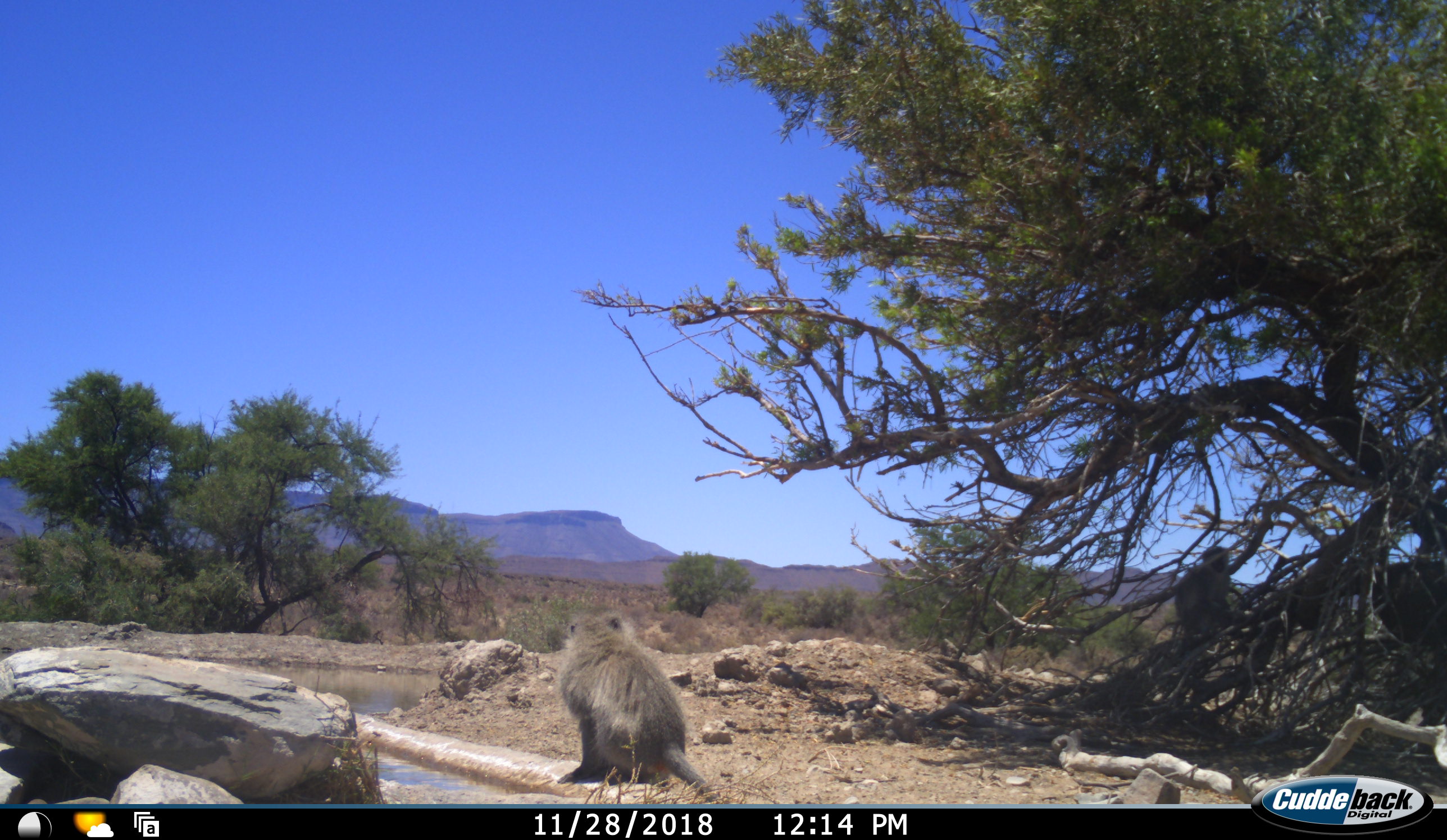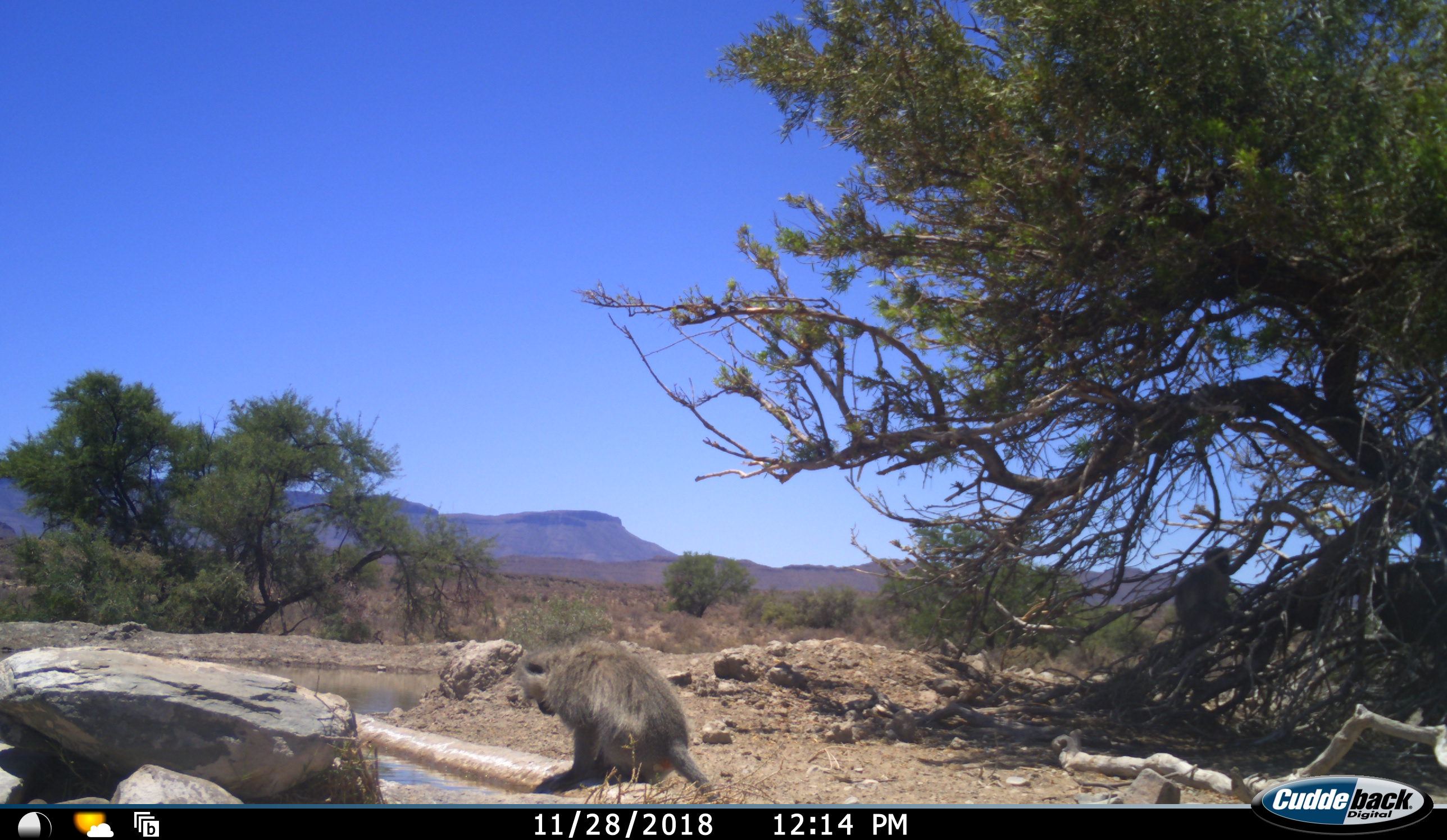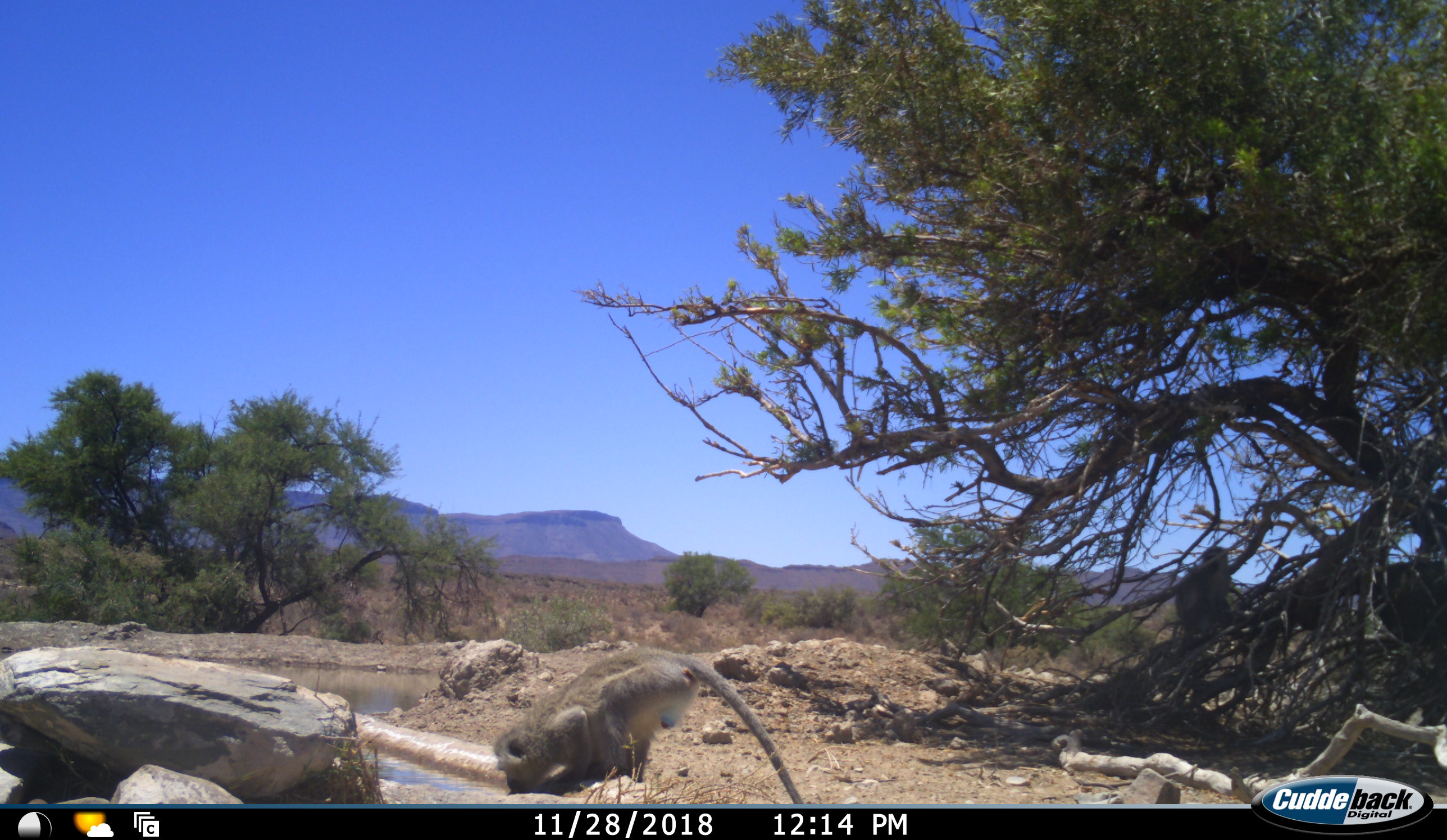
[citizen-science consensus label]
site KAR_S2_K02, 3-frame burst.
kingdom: Animalia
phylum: Chordata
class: Mammalia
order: Primates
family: Cercopithecidae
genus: Chlorocebus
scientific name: Chlorocebus pygerythrus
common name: vervet monkey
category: monkeyvervet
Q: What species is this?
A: Monkeyvervet (vervet monkey) (Chlorocebus pygerythrus).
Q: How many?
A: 2.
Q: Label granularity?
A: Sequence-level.